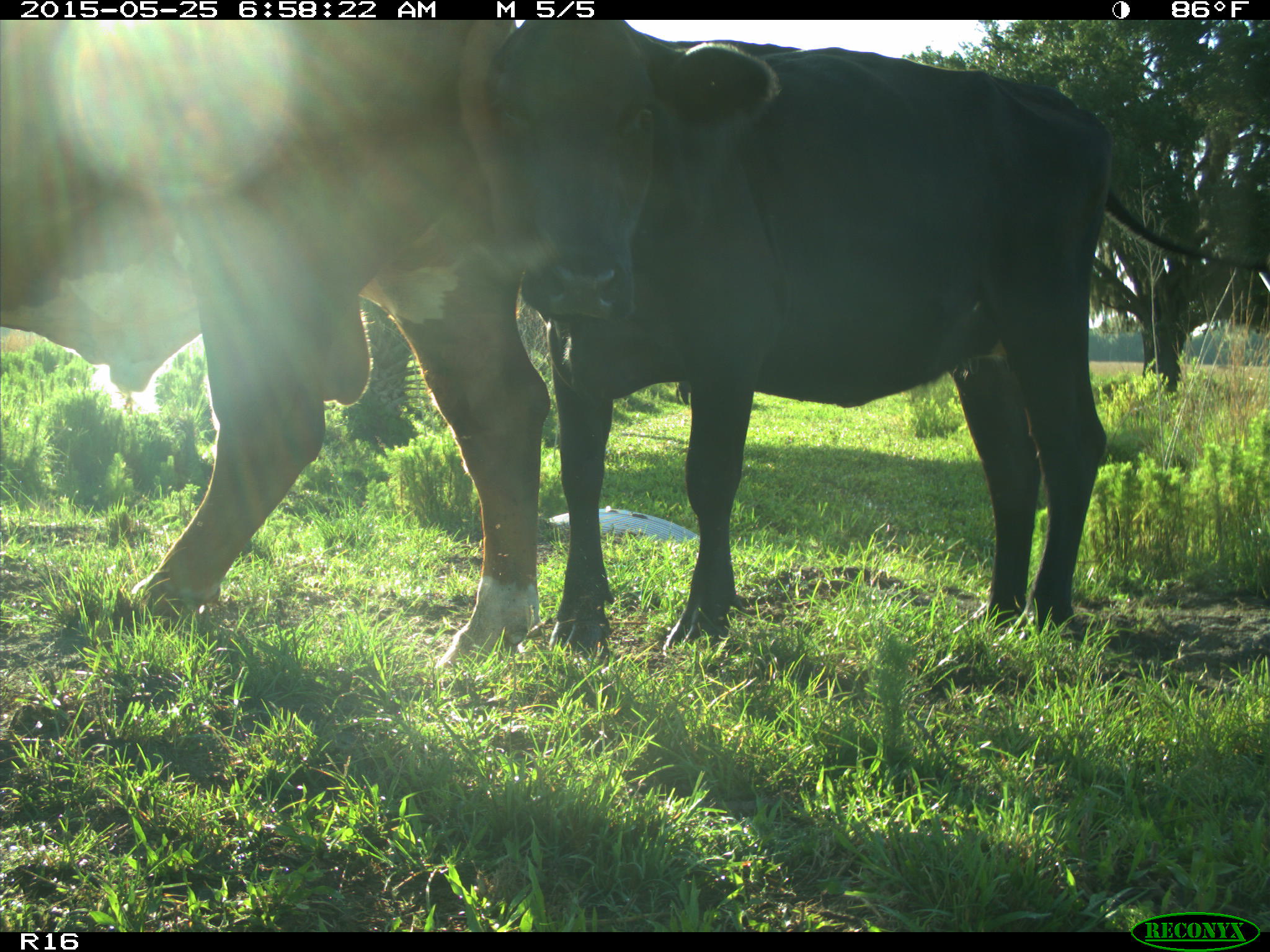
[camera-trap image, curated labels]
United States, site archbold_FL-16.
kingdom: Animalia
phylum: Chordata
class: Mammalia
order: Artiodactyla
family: Bovidae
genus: Bos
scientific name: Bos taurus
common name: domestic cow